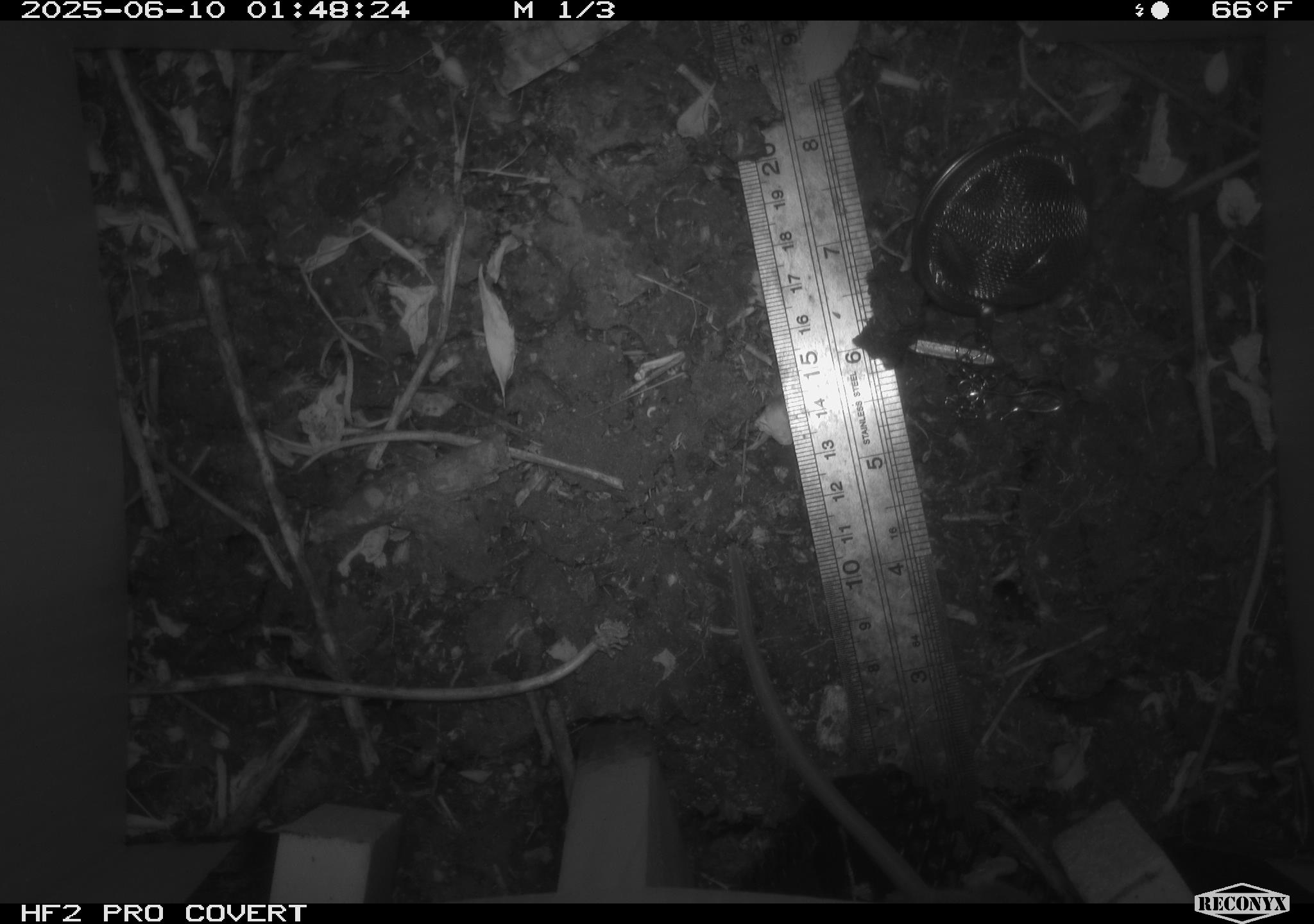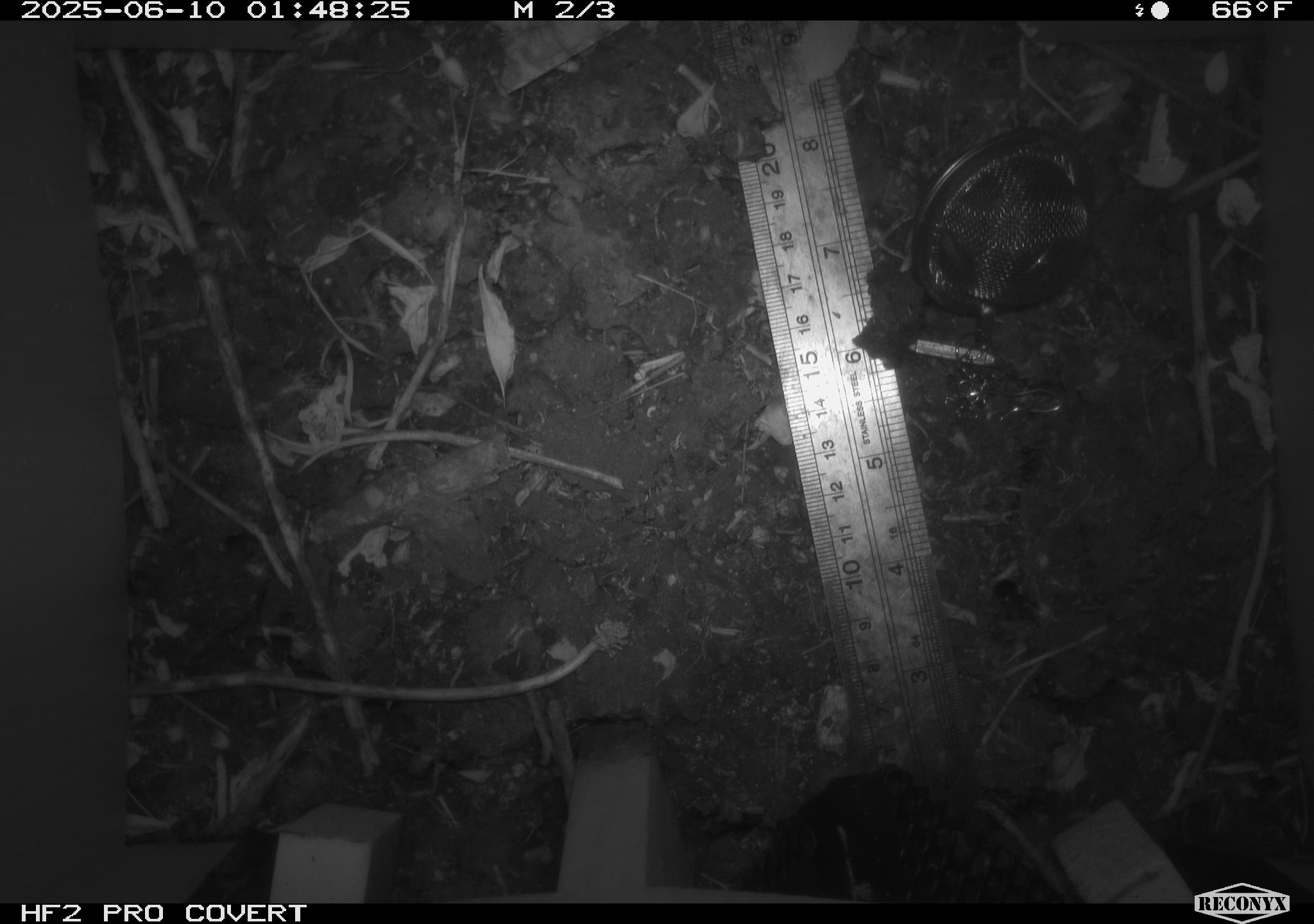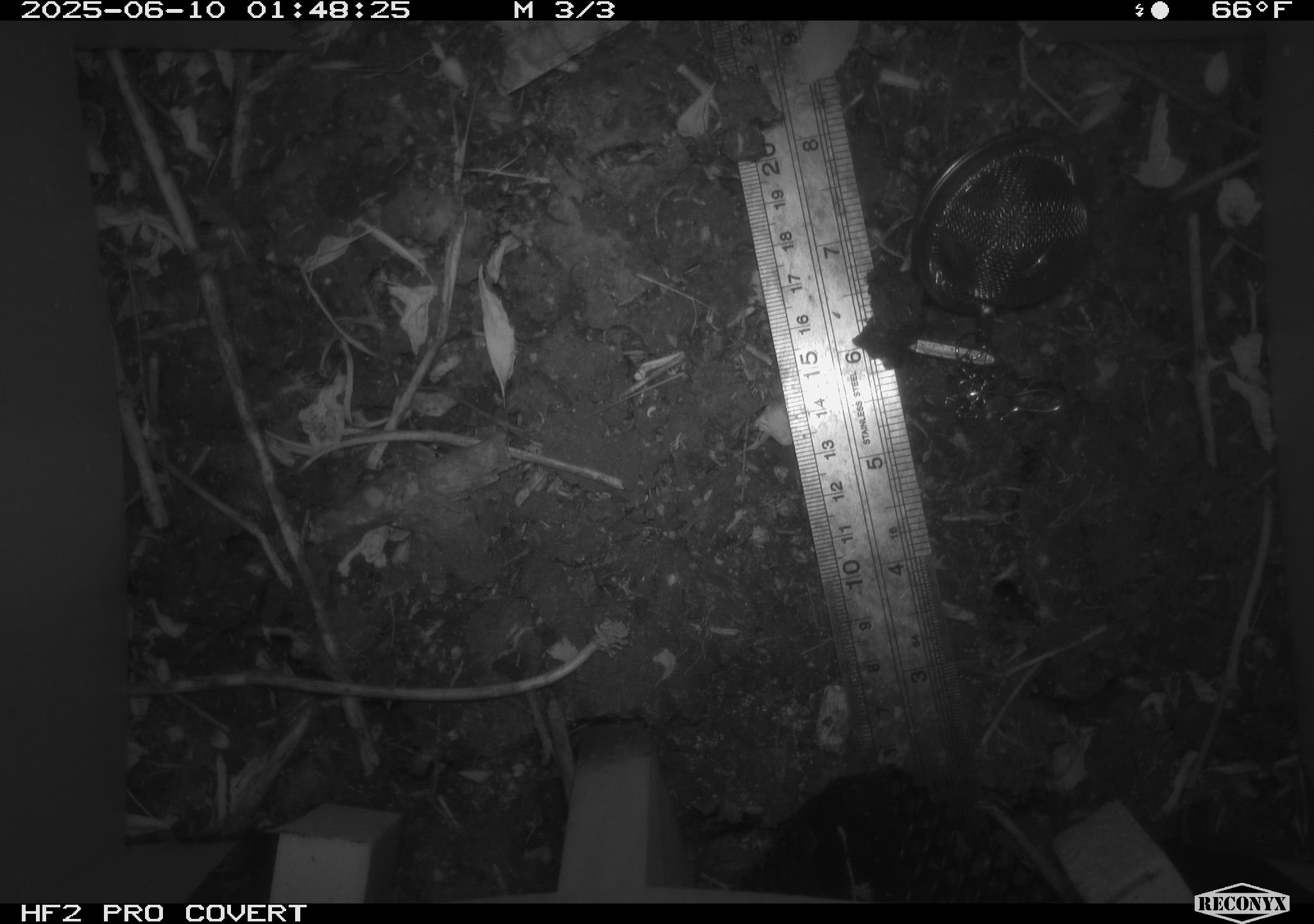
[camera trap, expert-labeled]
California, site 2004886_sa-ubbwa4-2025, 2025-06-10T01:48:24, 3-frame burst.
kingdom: Animalia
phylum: Chordata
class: Mammalia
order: Rodentia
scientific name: Rodentia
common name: rodent